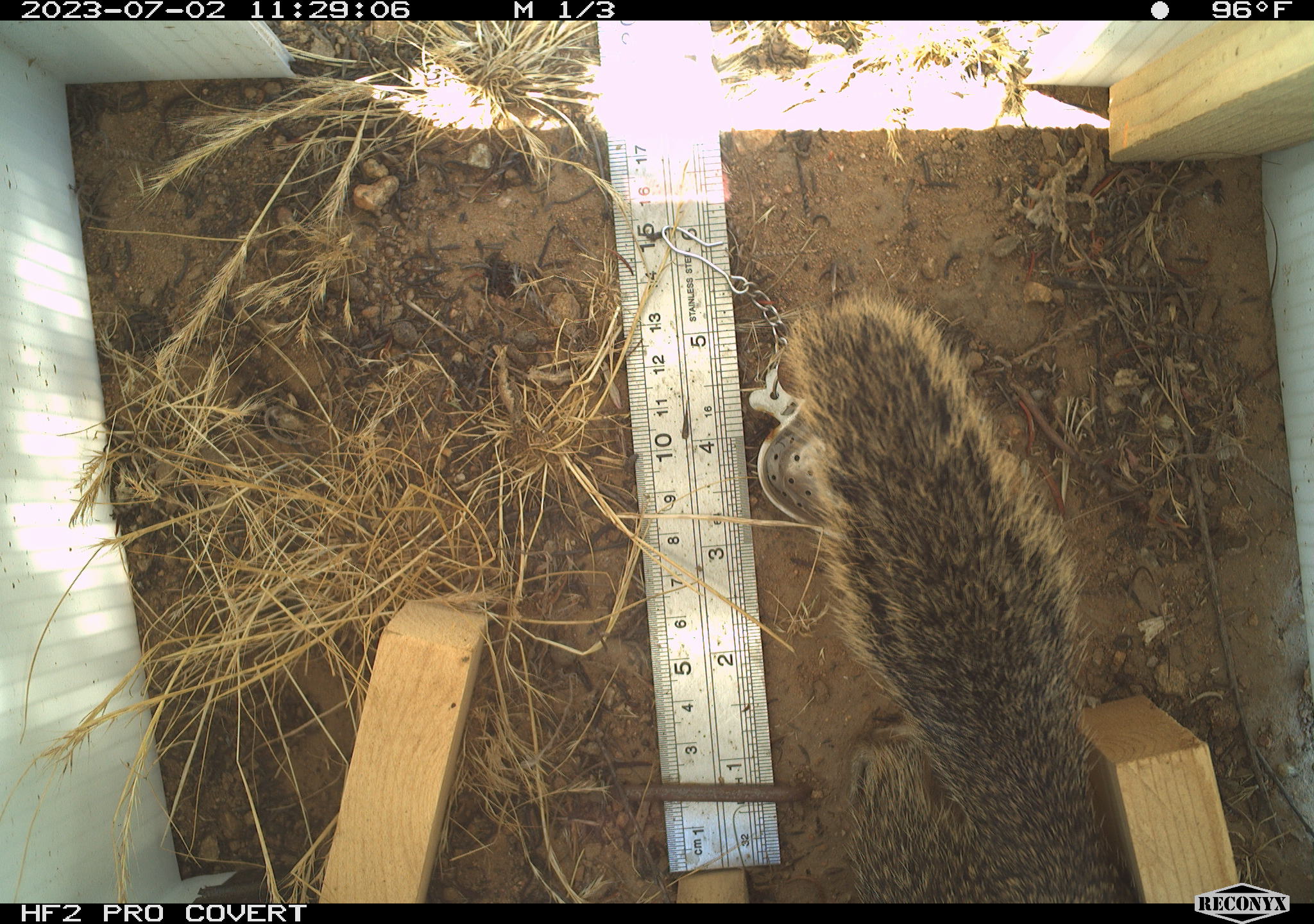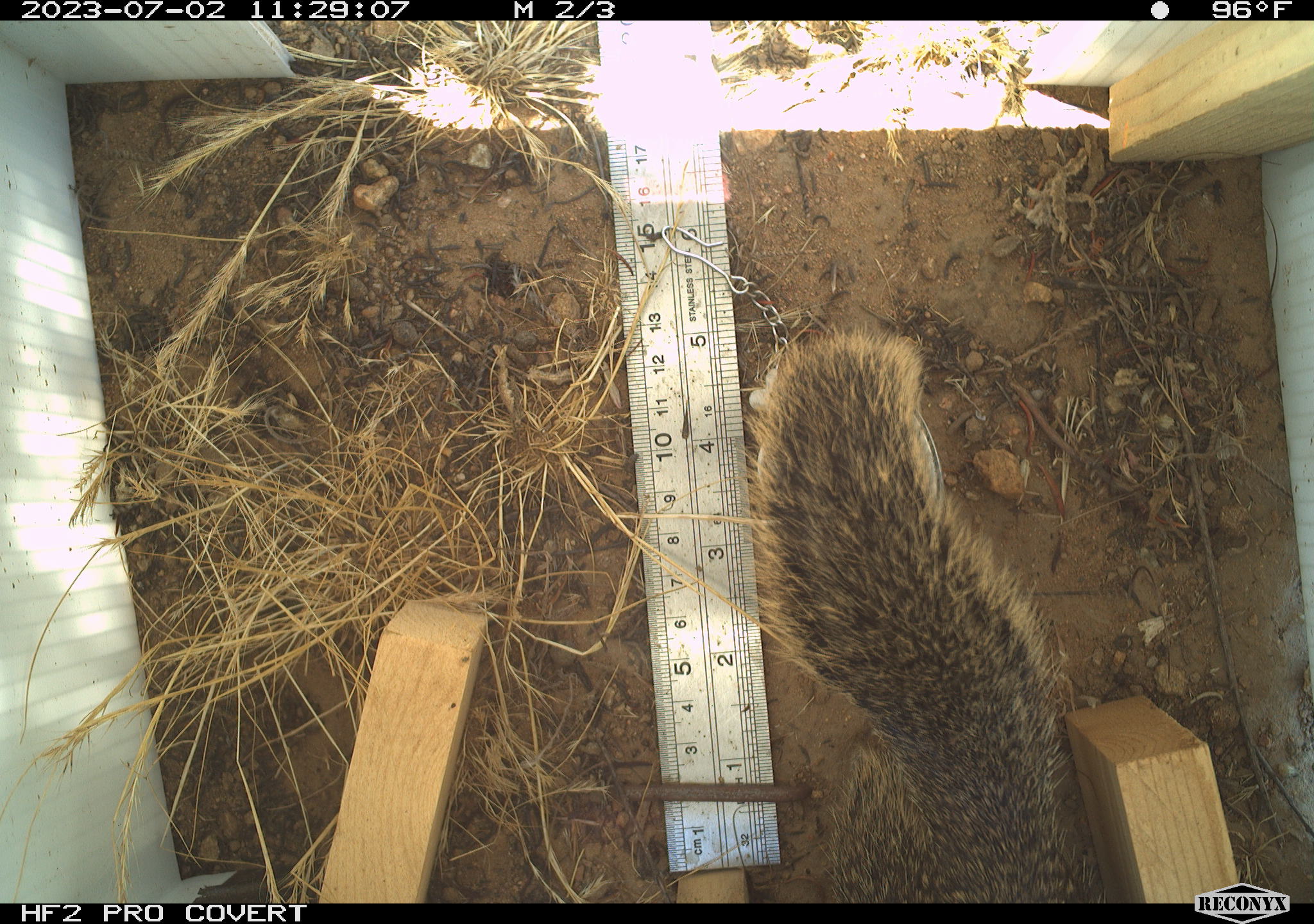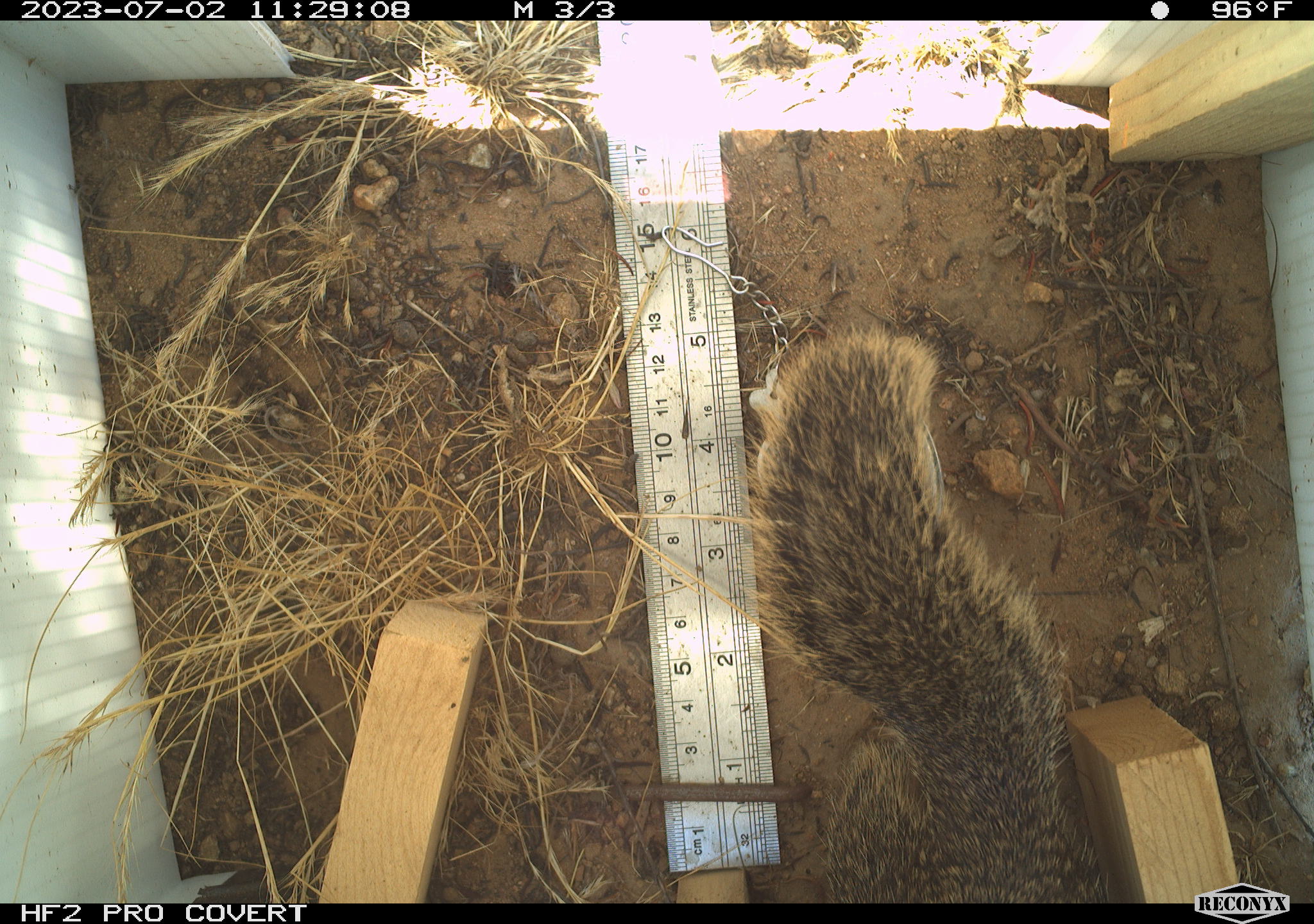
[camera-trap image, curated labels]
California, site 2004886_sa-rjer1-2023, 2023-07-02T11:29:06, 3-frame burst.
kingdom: Animalia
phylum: Chordata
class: Mammalia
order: Rodentia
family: Sciuridae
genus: Otospermophilus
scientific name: Otospermophilus beecheyi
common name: california ground squirrel